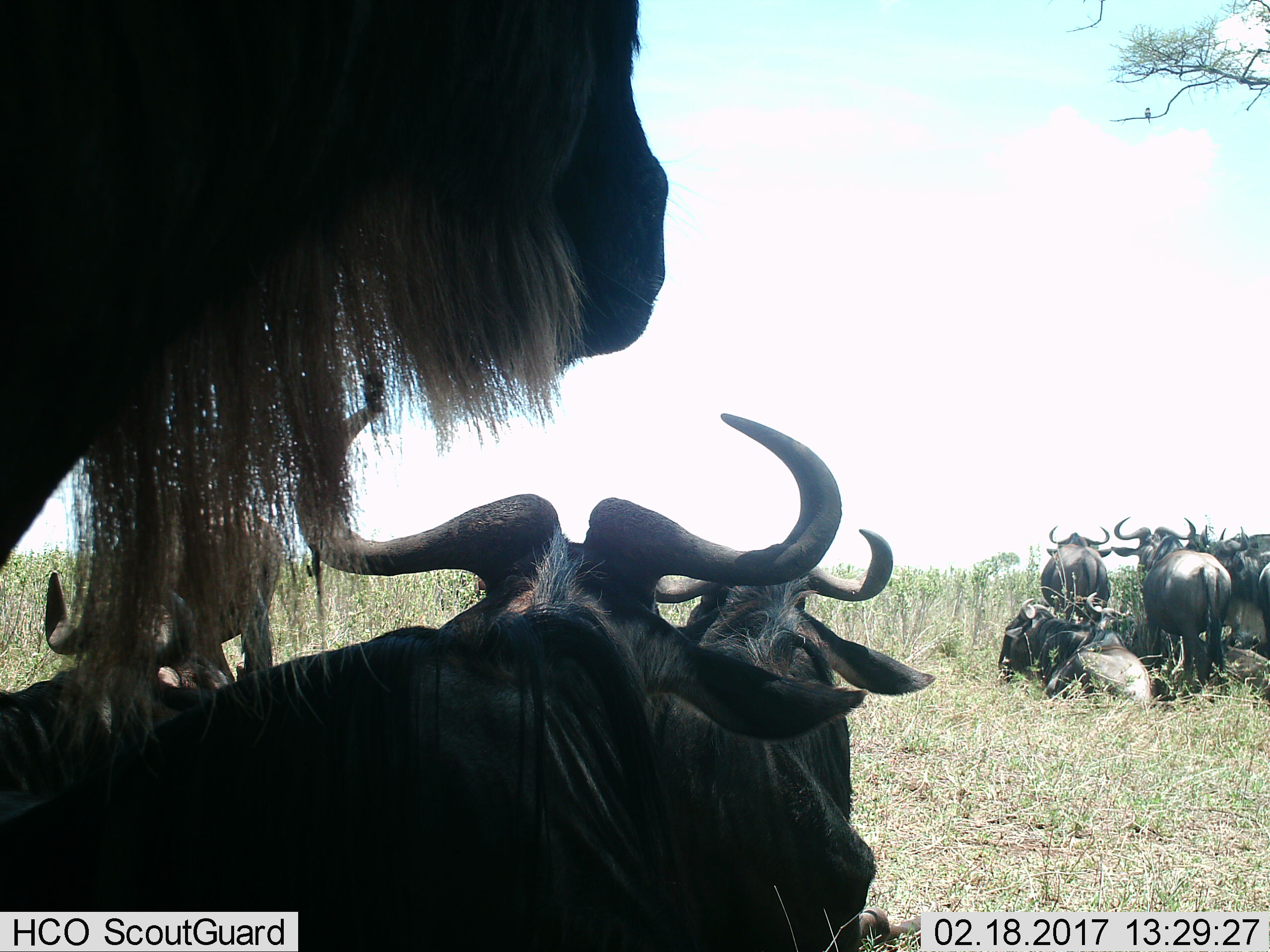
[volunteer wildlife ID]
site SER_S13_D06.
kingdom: Animalia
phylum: Chordata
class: Mammalia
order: Artiodactyla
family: Bovidae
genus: Connochaetes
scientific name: Connochaetes taurinus taurinus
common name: blue wildebeest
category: wildebeestblue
Wildebeestblue (blue wildebeest) (Connochaetes taurinus taurinus), count 11-50. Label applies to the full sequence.